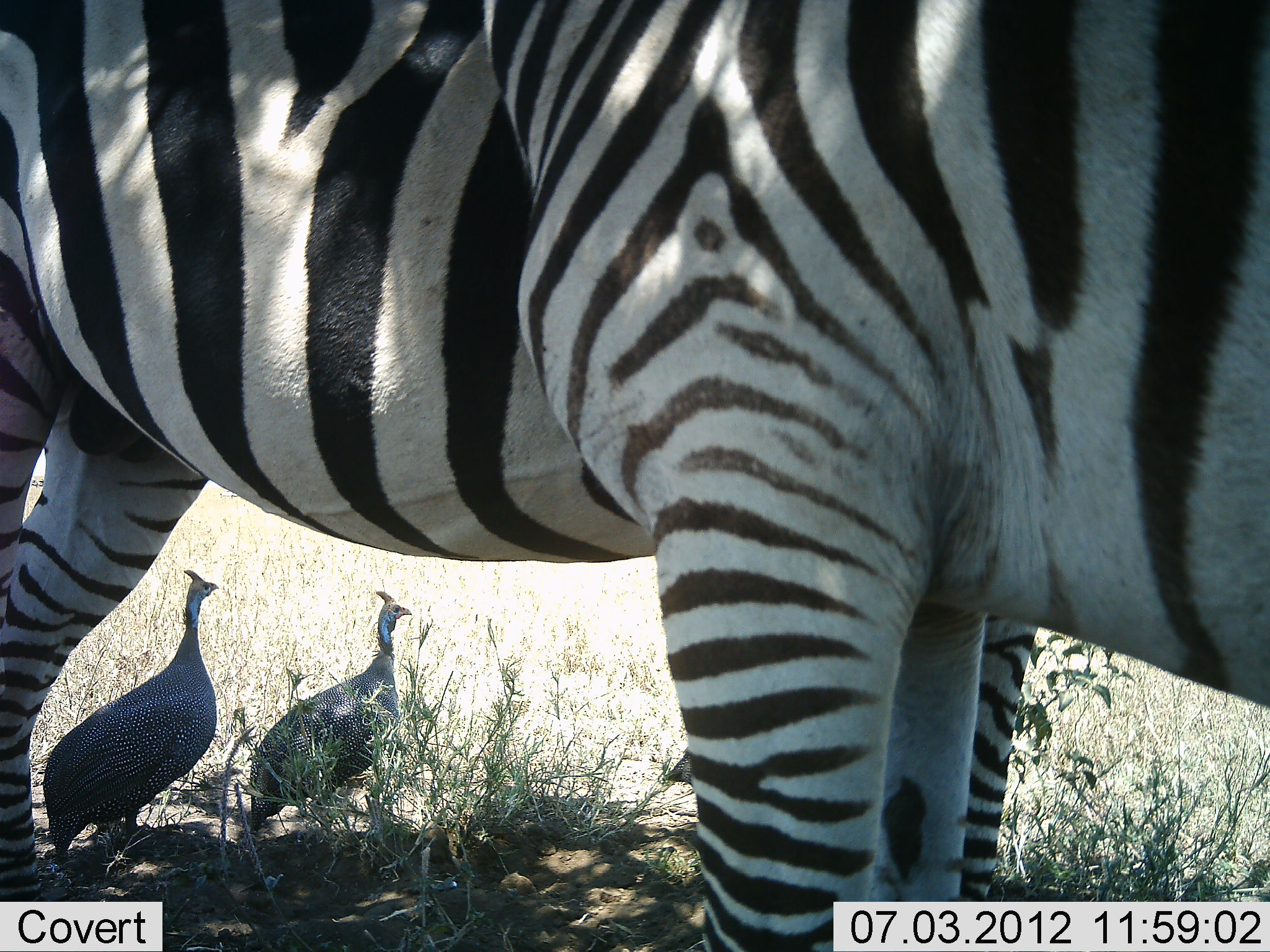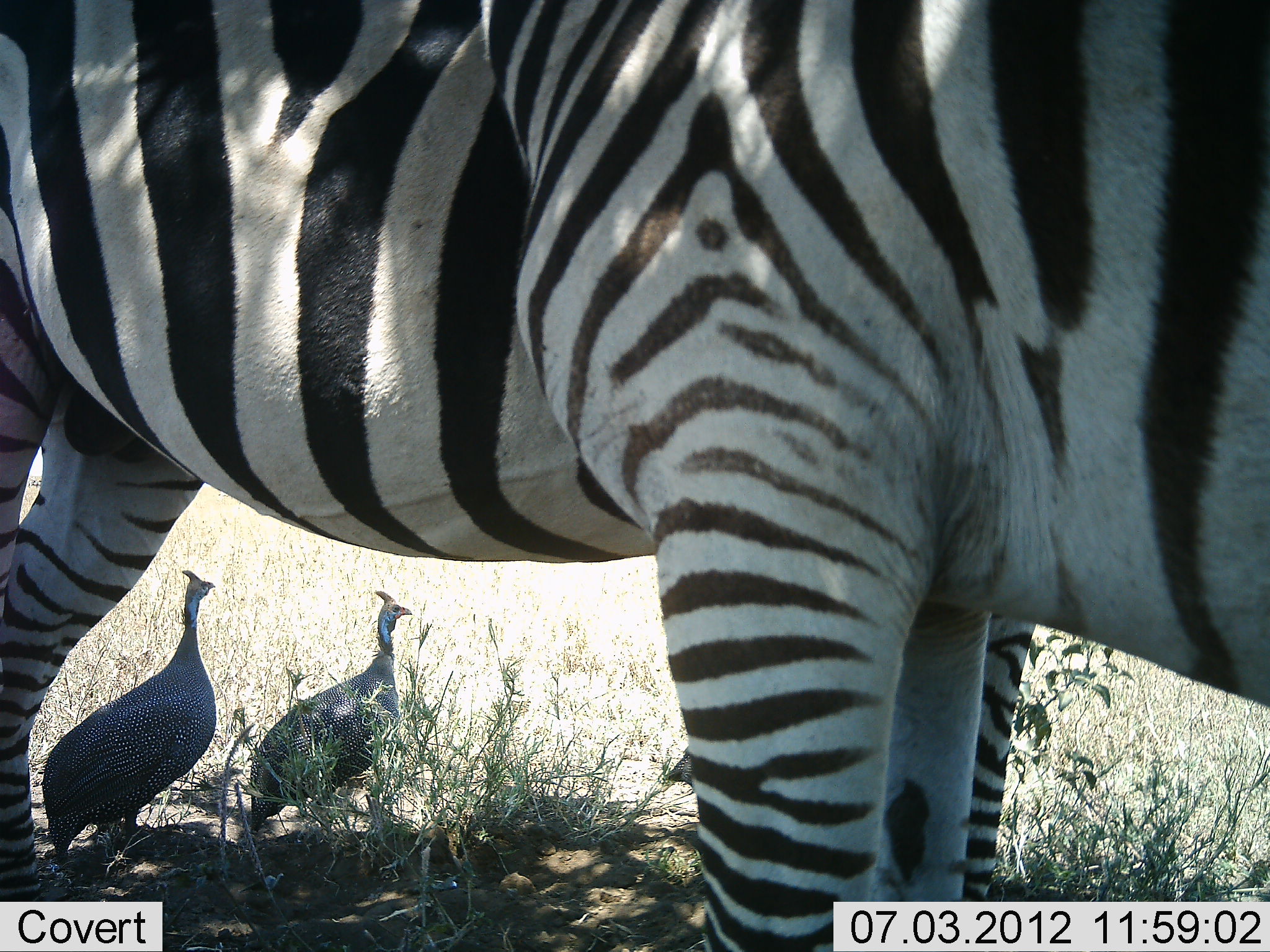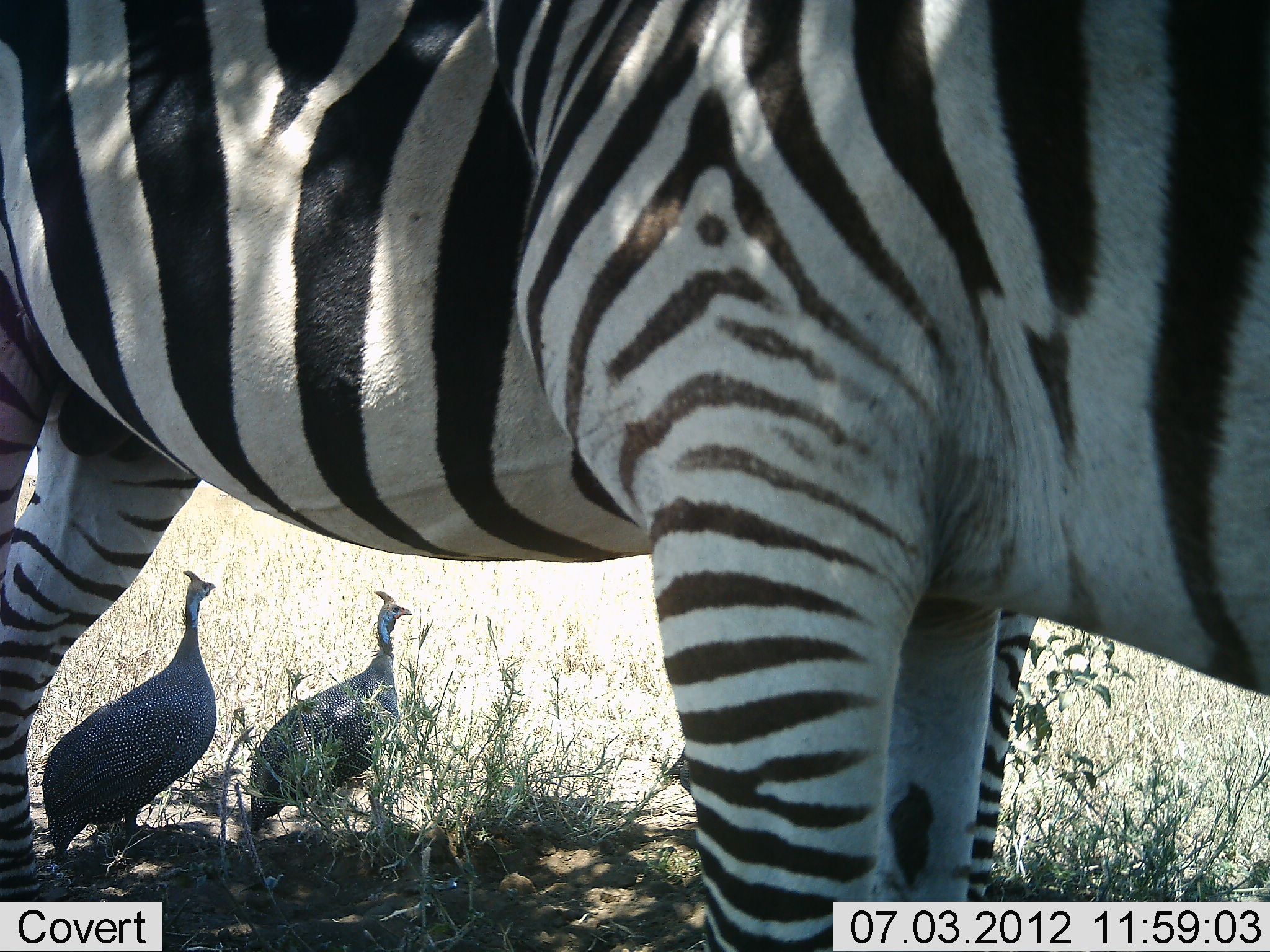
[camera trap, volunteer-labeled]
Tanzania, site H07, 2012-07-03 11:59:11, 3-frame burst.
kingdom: Animalia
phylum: Chordata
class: Aves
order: Galliformes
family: Numididae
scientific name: Numididae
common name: guinea fowl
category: guineafowl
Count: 2.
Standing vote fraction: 100%.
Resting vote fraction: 0%.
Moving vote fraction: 0%.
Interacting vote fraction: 0%.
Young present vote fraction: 0%.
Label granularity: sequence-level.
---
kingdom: Animalia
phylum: Chordata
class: Mammalia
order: Perissodactyla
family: Equidae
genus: Equus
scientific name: Equus quagga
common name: plains zebra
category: zebra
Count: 2.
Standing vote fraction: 100%.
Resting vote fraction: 0%.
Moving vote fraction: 0%.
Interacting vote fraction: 0%.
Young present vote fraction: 0%.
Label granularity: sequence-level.